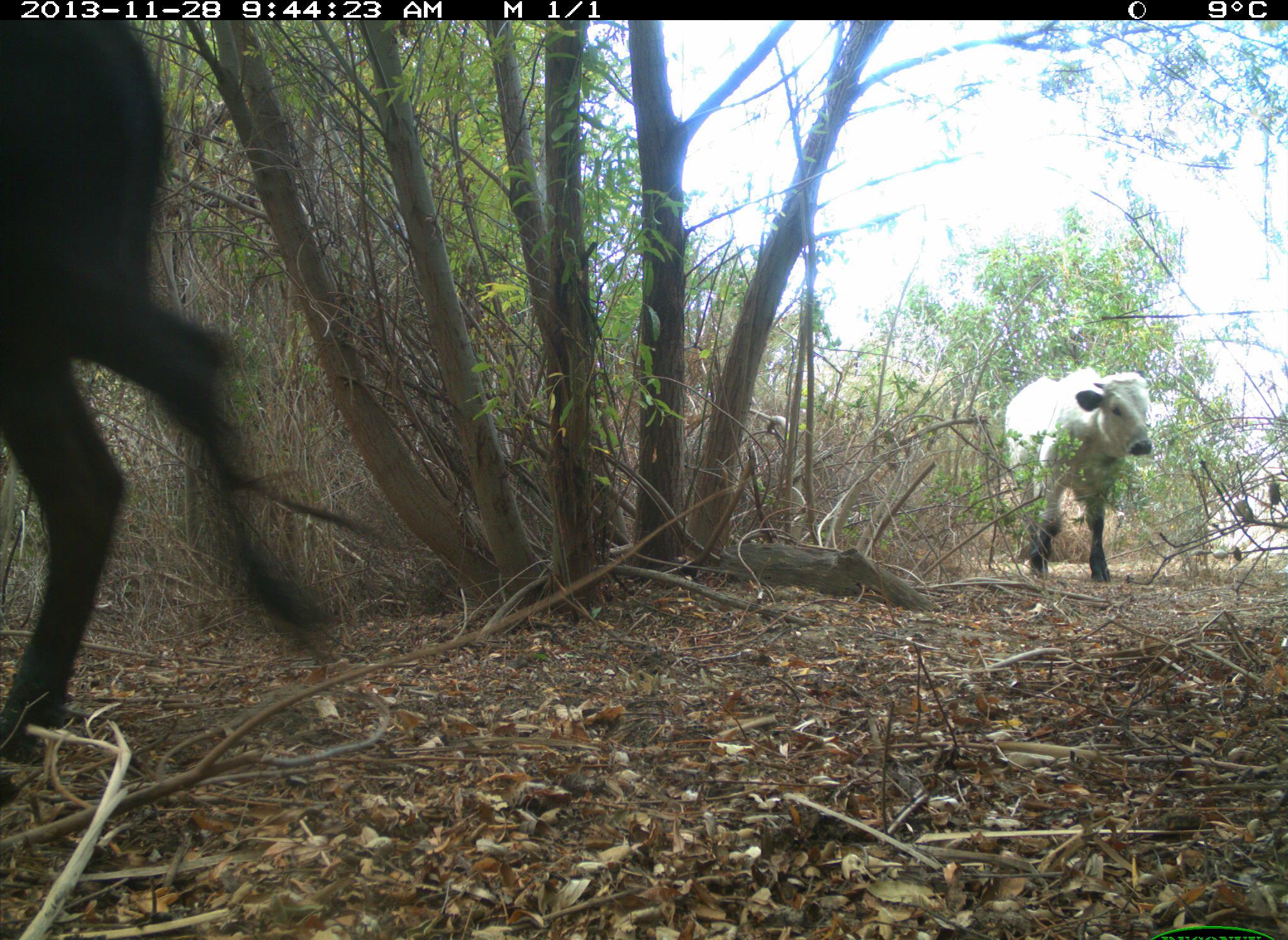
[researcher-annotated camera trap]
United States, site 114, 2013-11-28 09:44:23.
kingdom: Animalia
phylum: Chordata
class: Mammalia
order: Artiodactyla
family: Bovidae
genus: Bos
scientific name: Bos taurus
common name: cow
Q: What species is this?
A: Cow (Bos taurus).